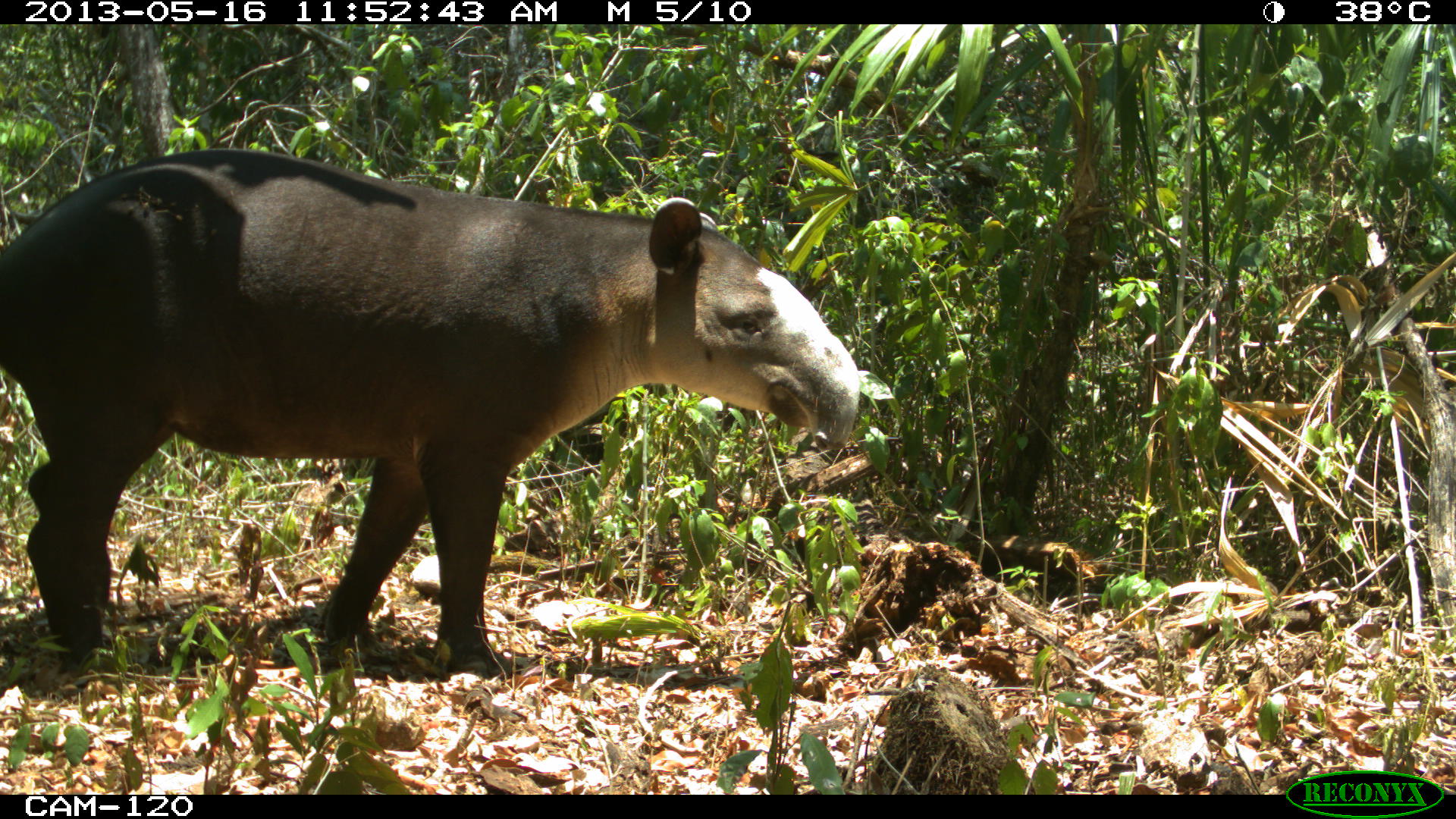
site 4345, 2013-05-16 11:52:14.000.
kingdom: Animalia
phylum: Chordata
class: Mammalia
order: Perissodactyla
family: Tapiridae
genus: Tapirus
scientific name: Tapirus bairdii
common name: baird's tapir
Tapirus bairdii (baird's tapir), count 1, sex female.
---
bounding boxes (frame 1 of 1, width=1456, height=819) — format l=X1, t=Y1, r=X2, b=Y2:
tapirus bairdii: l=0, t=146, r=861, b=681